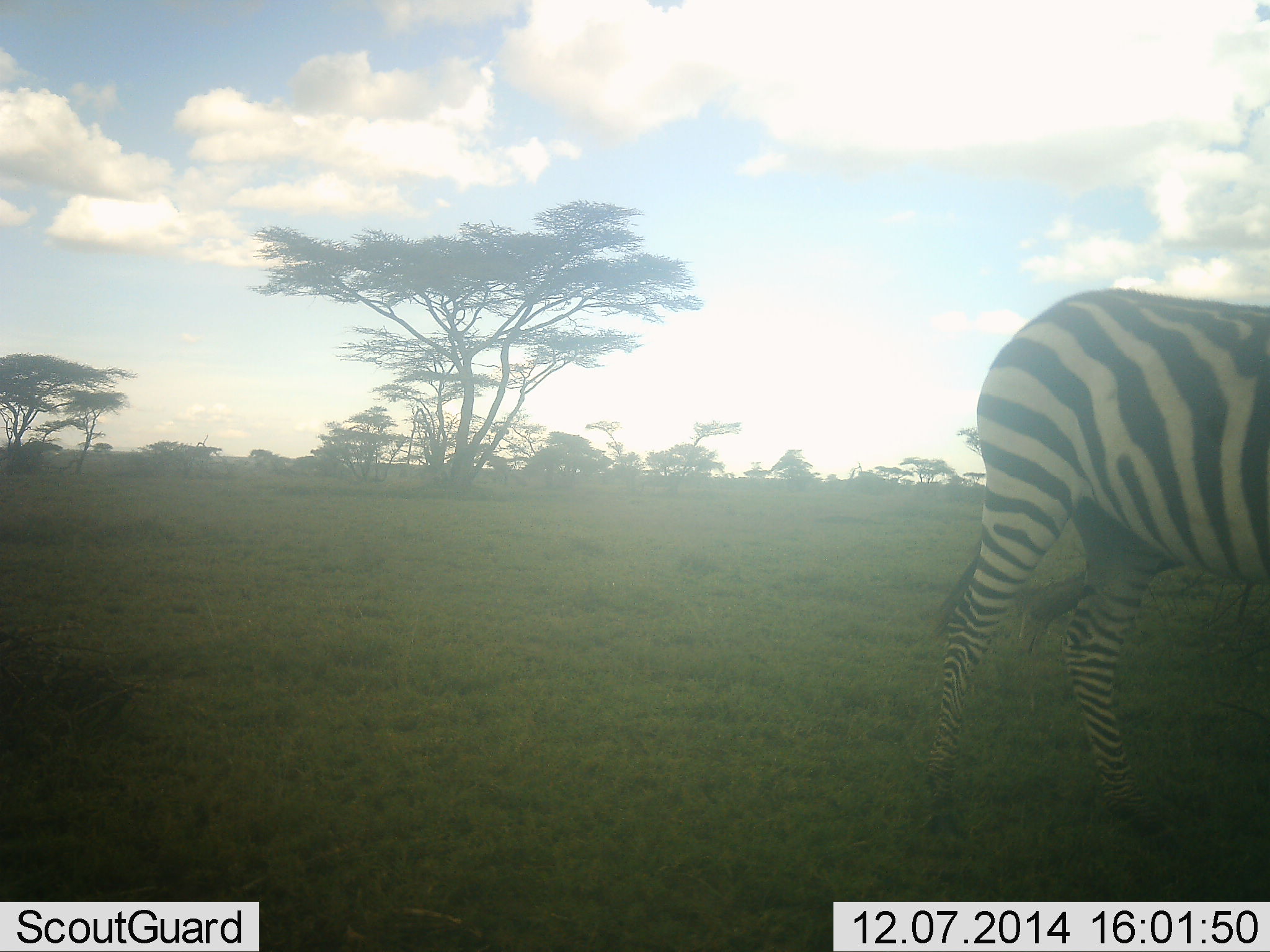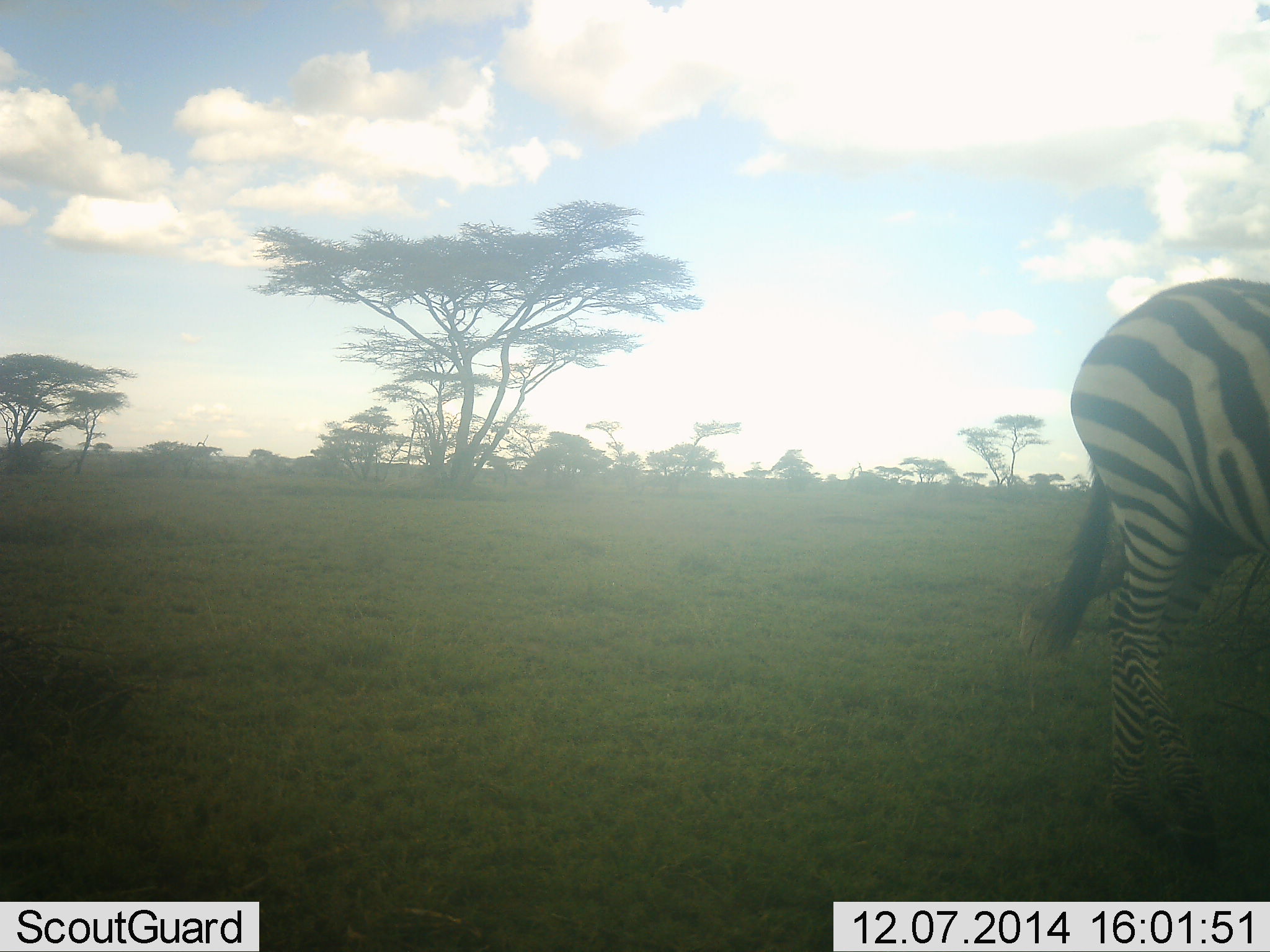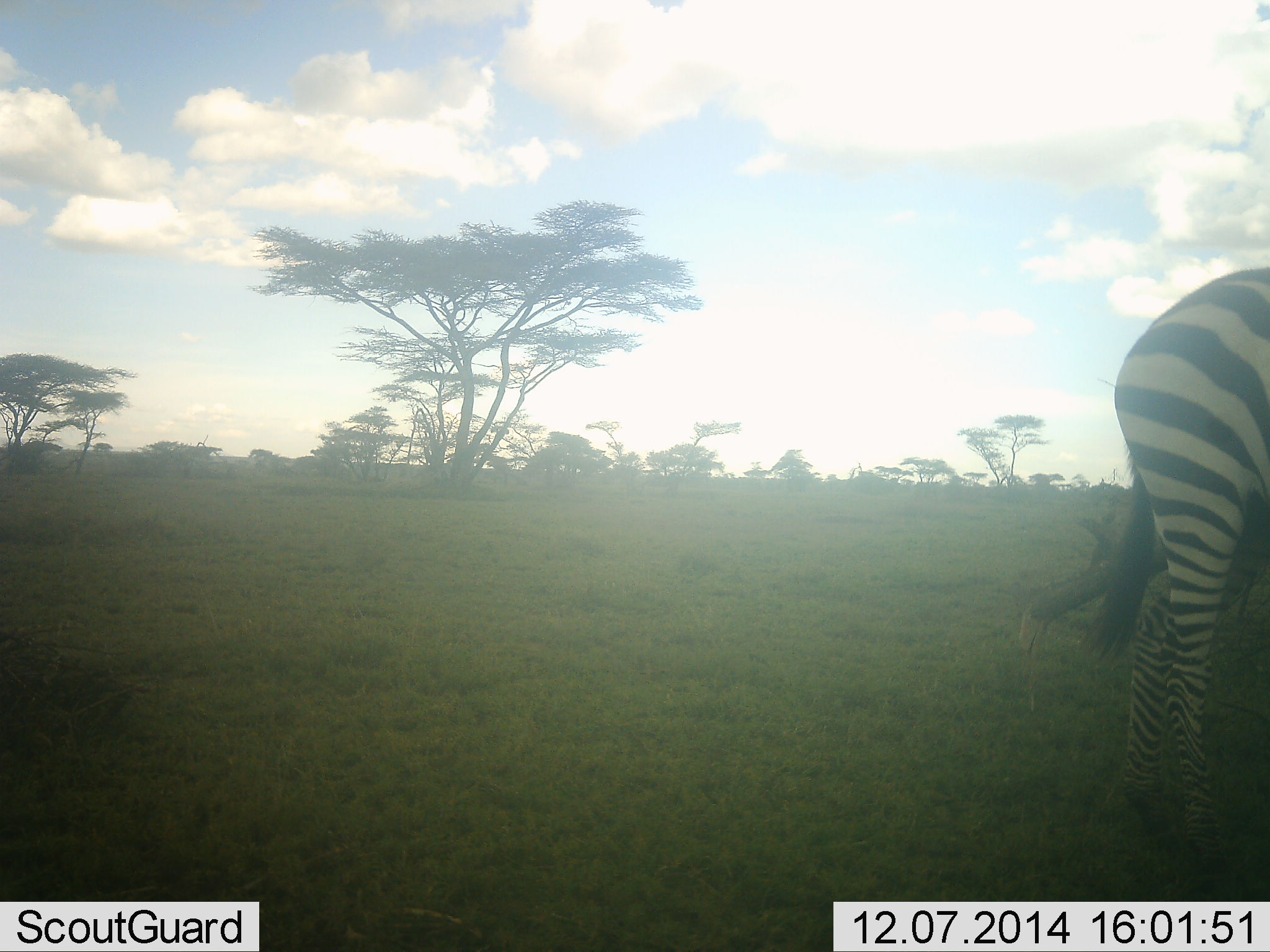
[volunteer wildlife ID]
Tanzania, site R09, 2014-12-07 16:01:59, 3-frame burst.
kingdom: Animalia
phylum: Chordata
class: Mammalia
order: Perissodactyla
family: Equidae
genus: Equus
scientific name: Equus quagga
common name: plains zebra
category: zebra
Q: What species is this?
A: Zebra (plains zebra) (Equus quagga).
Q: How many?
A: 1.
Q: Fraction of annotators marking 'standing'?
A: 20%.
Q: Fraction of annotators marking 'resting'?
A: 0%.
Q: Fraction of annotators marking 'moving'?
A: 80%.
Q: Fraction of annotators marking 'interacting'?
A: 0%.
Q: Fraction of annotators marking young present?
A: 0%.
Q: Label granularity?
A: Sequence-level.